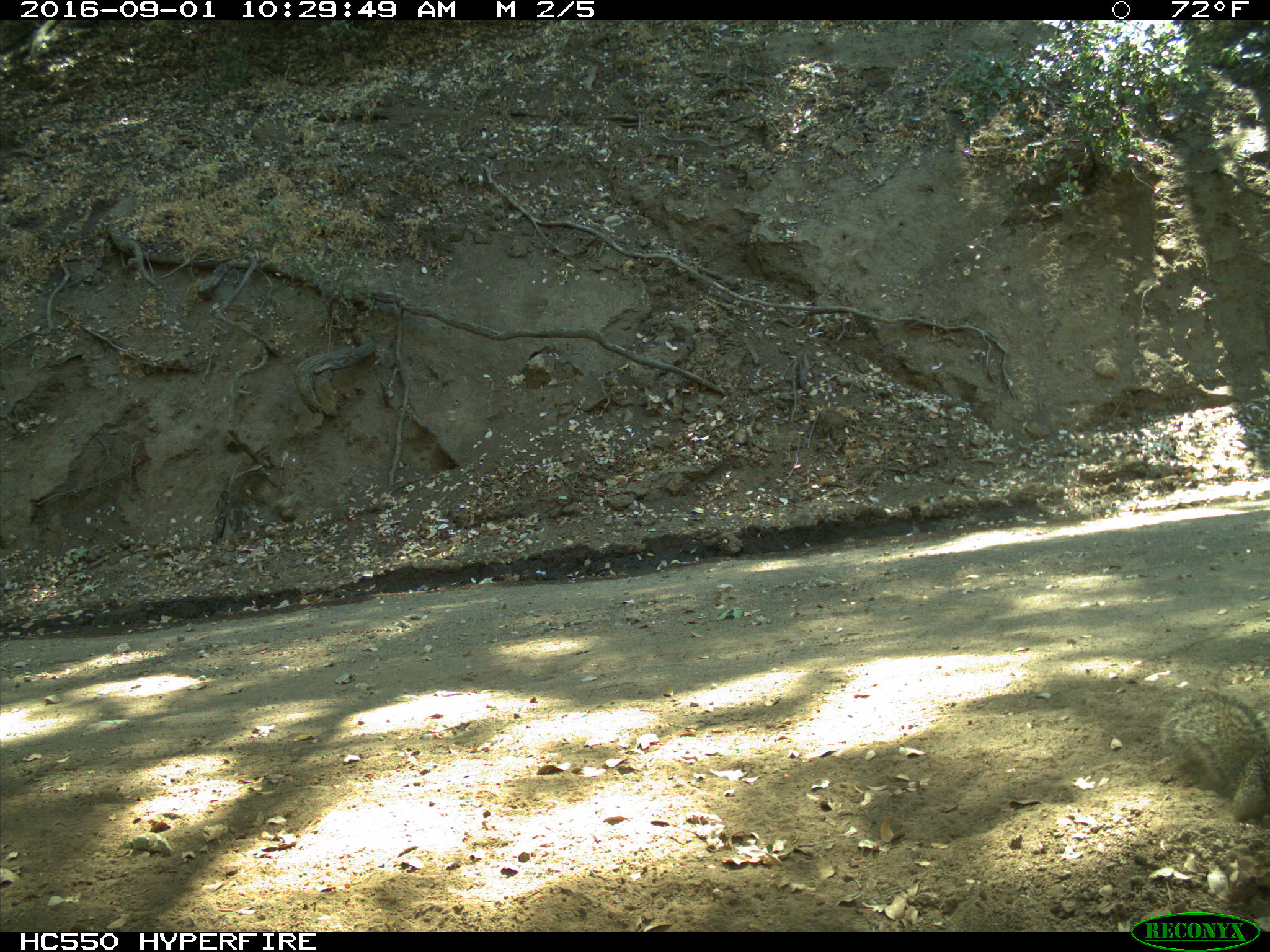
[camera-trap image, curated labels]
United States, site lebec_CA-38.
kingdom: Animalia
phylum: Chordata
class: Mammalia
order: Rodentia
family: Sciuridae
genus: Otospermophilus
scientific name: Otospermophilus beecheyi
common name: california ground squirrel